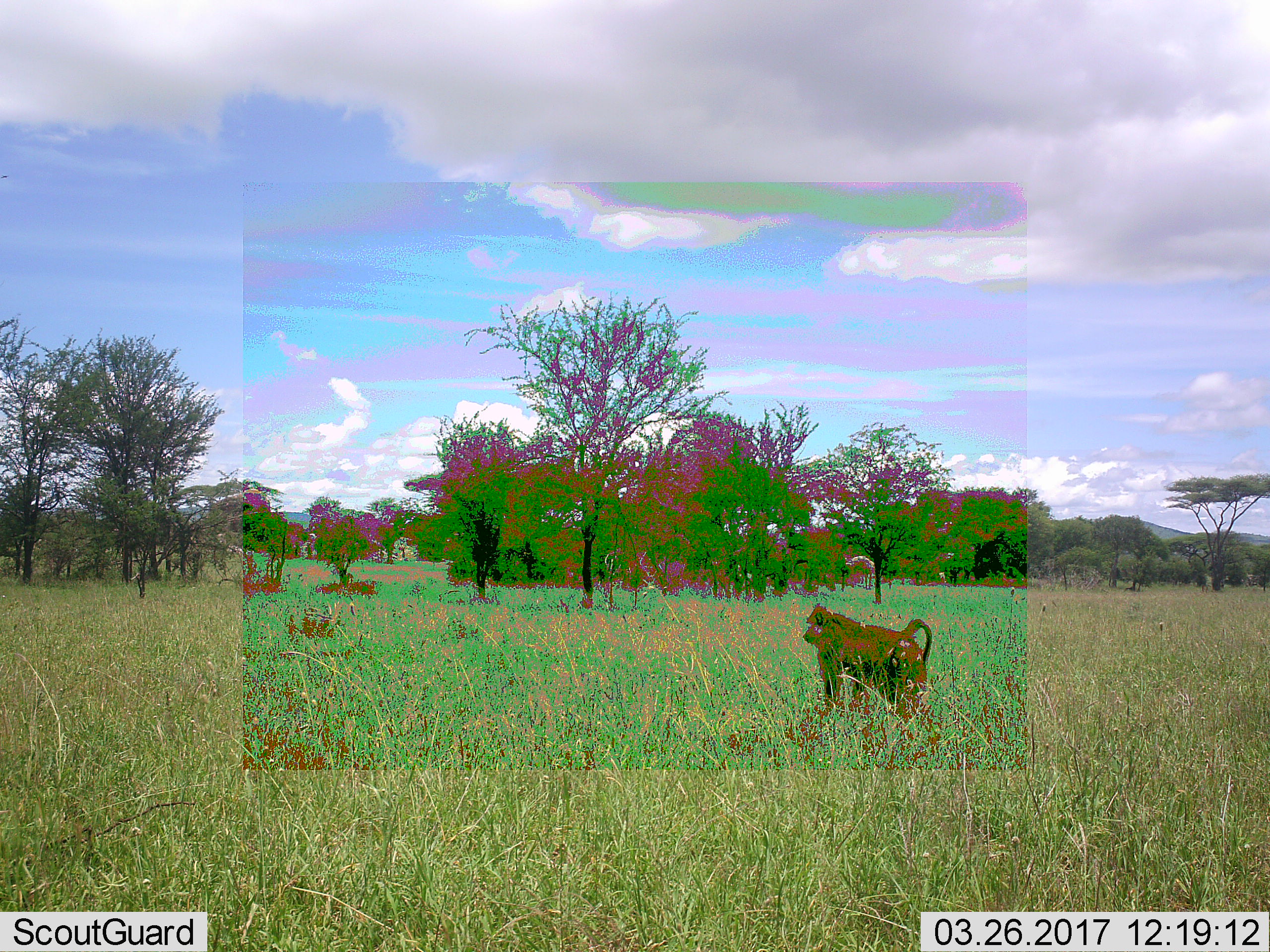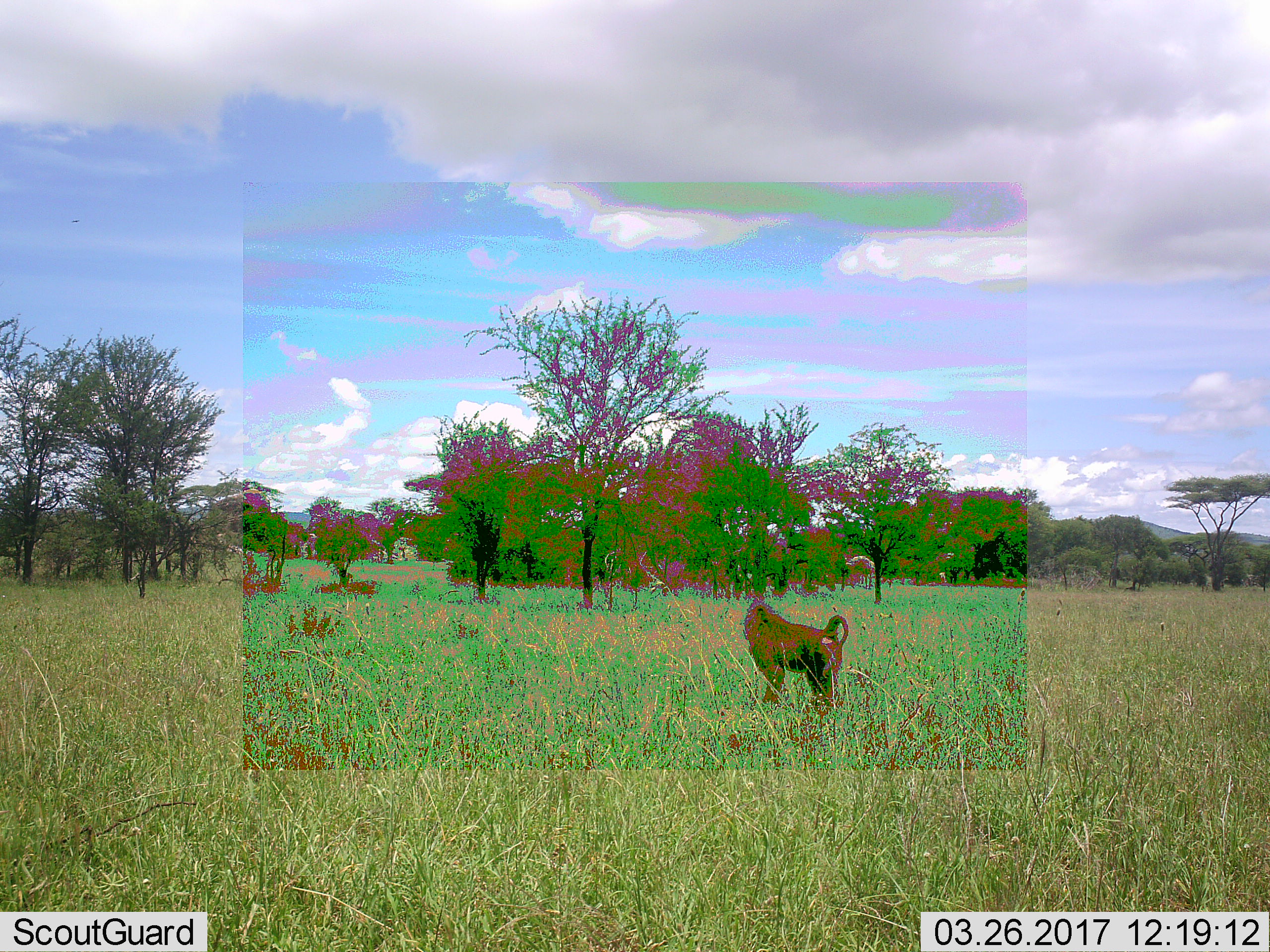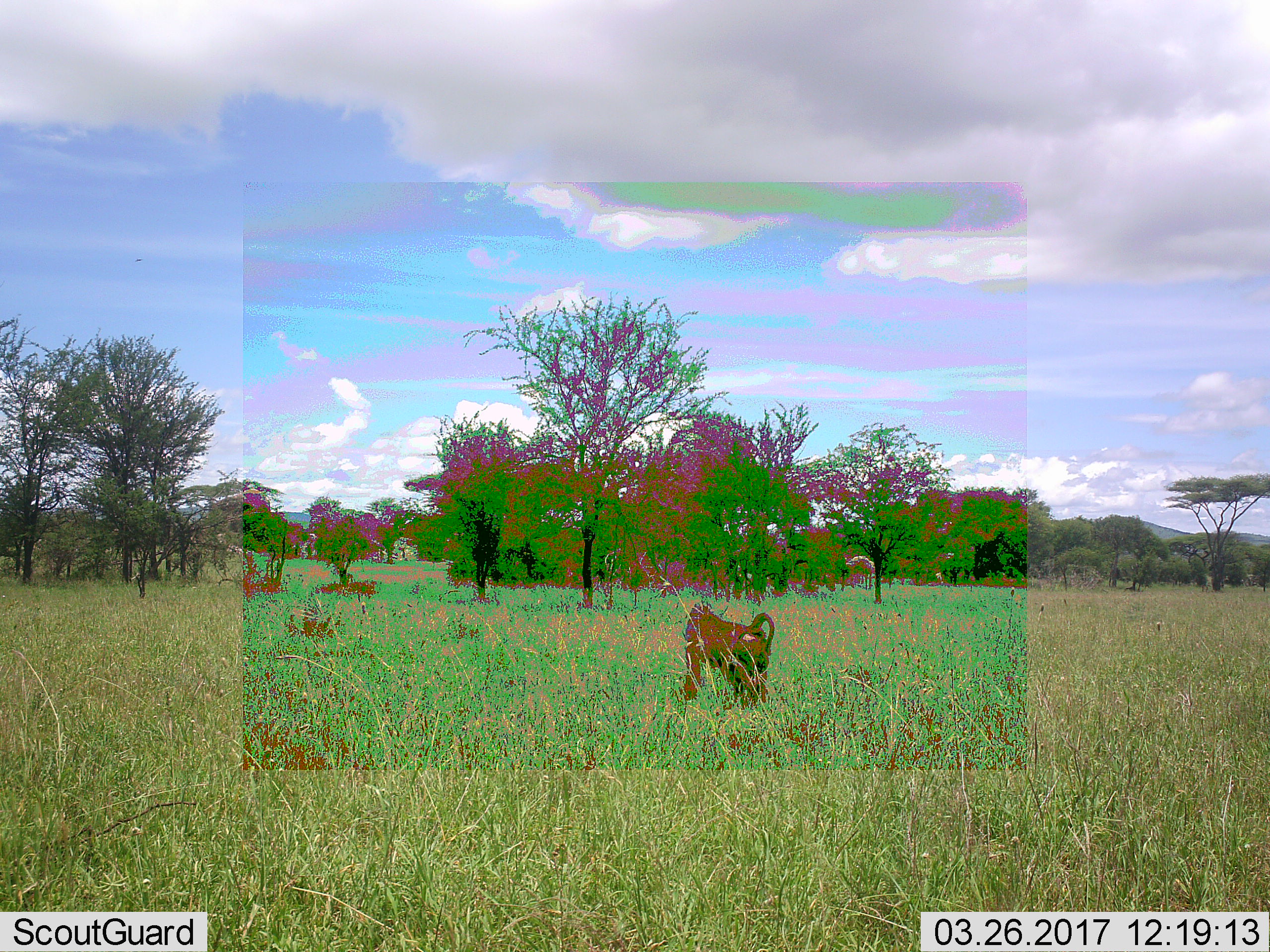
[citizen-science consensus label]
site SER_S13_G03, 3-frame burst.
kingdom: Animalia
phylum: Chordata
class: Mammalia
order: Primates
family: Cercopithecidae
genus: Papio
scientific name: Papio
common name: baboon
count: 1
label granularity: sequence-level